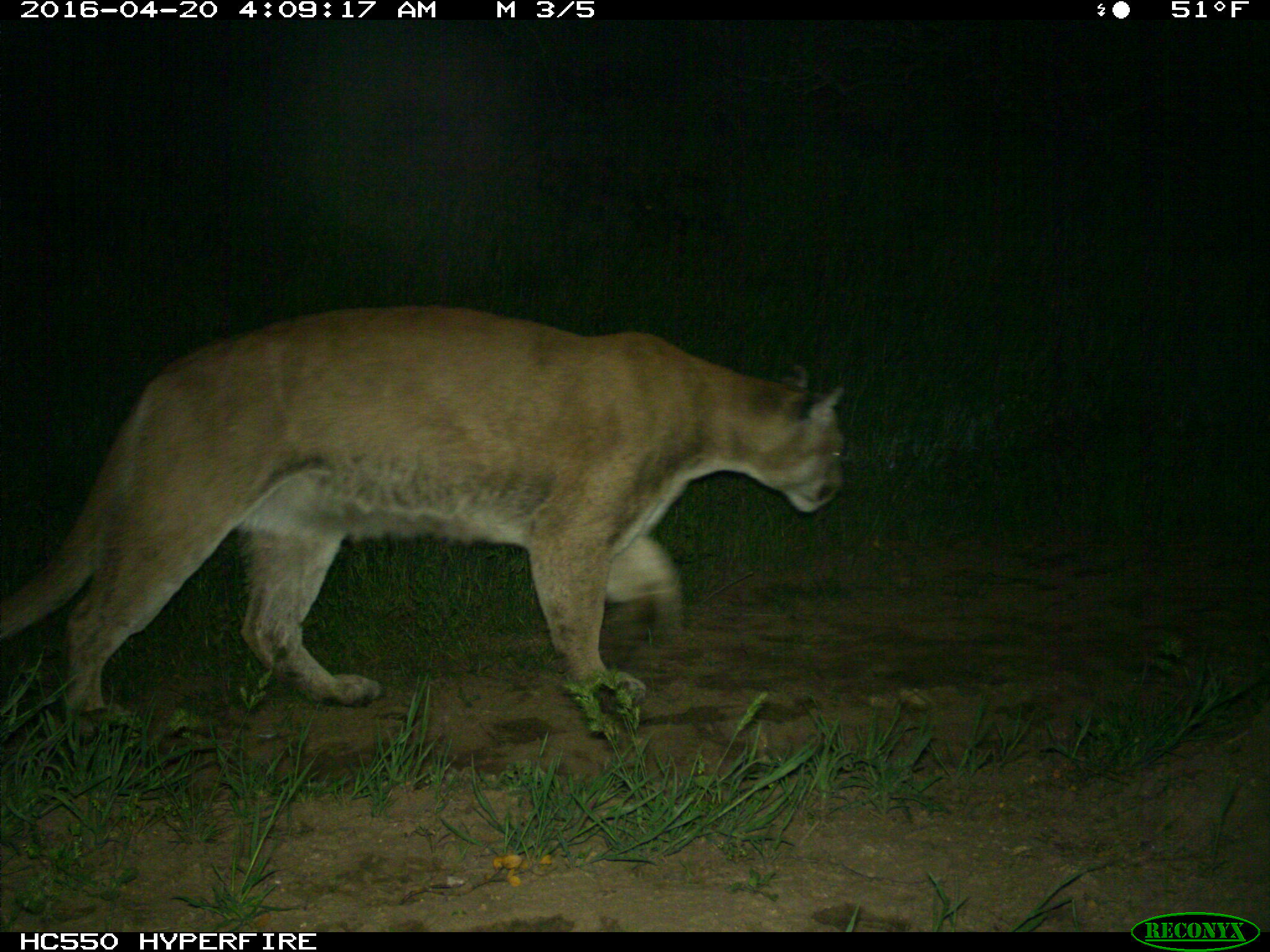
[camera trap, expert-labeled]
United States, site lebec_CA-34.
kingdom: Animalia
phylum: Chordata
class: Mammalia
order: Carnivora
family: Felidae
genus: Puma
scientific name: Puma concolor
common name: mountain lion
Puma concolor (mountain lion).